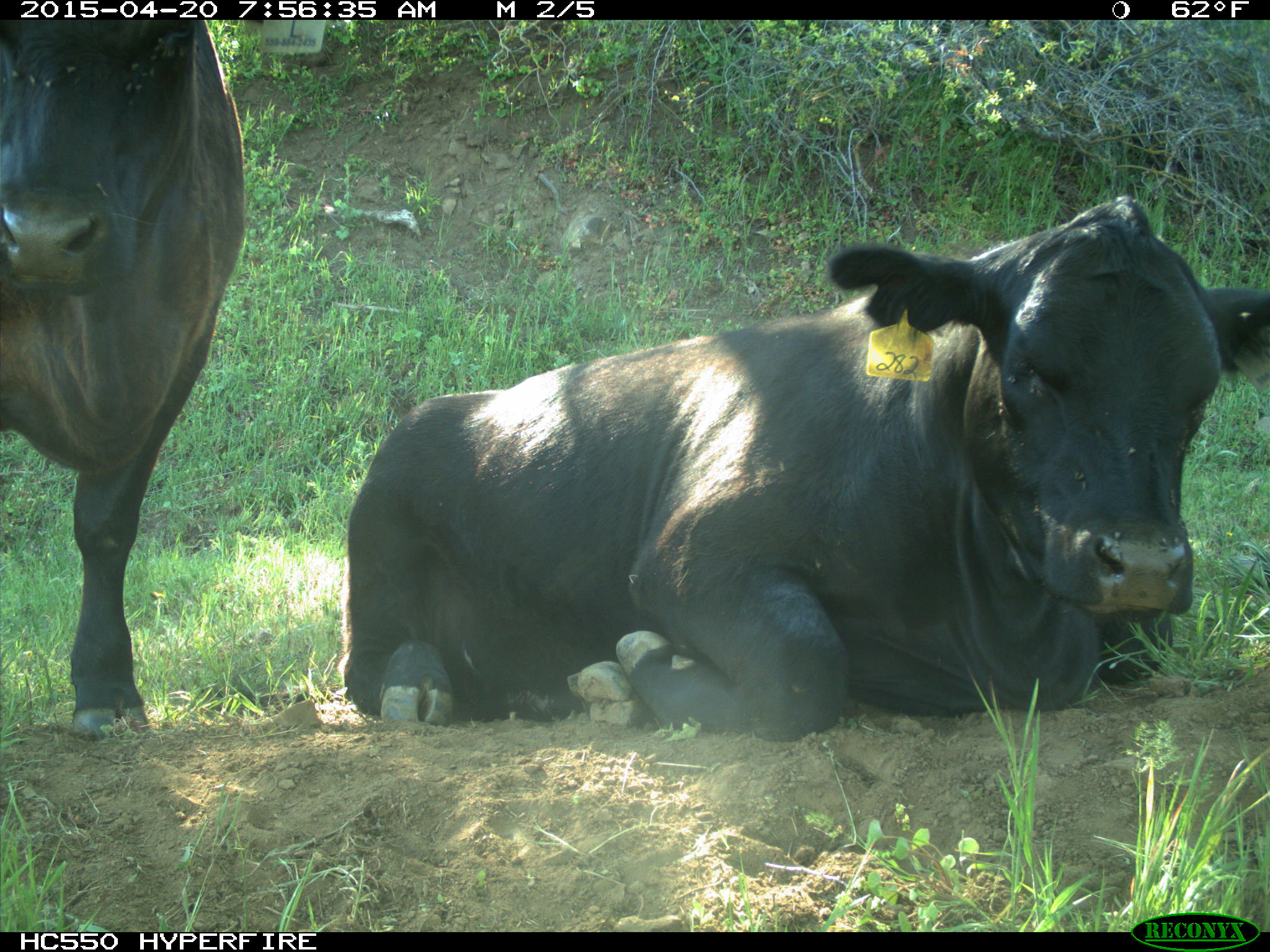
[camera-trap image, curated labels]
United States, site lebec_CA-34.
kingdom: Animalia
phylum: Chordata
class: Mammalia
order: Artiodactyla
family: Bovidae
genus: Bos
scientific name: Bos taurus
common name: domestic cow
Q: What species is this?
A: Bos taurus (domestic cow).